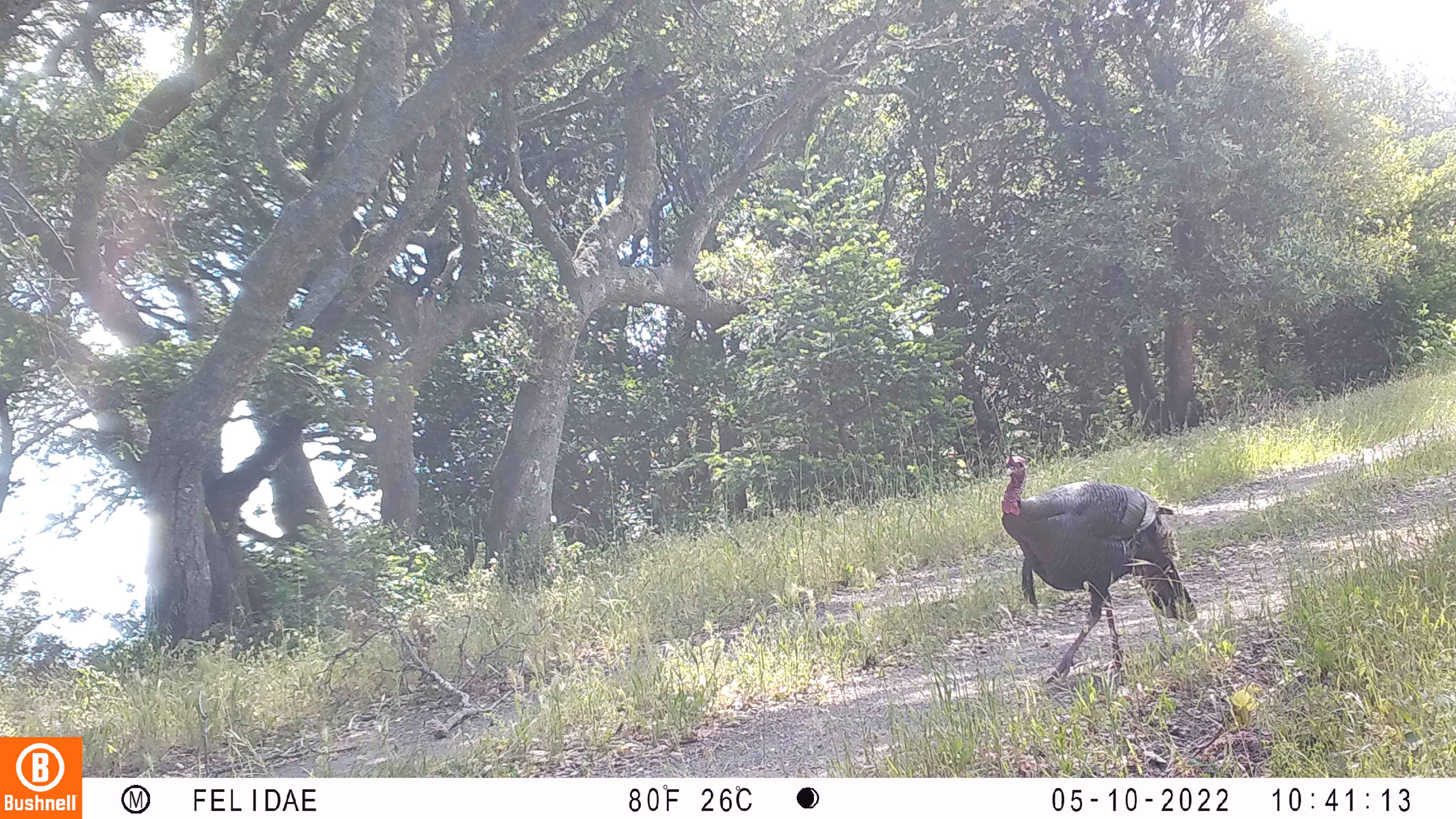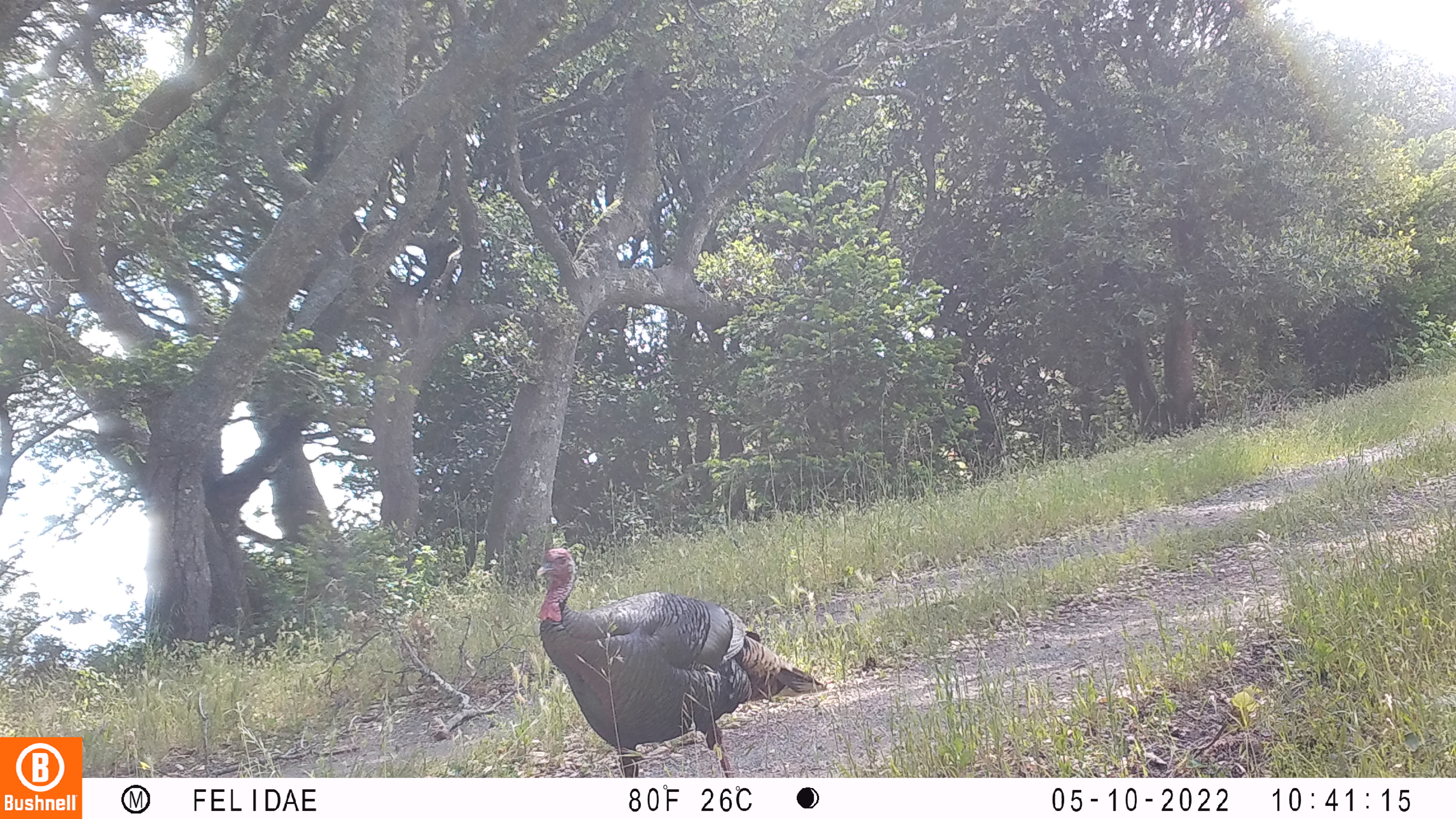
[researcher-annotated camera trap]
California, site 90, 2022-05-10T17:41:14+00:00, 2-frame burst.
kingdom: Animalia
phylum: Chordata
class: Aves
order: Galliformes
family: Phasianidae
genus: Meleagris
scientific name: Meleagris gallopavo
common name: turkey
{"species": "turkey (Meleagris gallopavo)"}